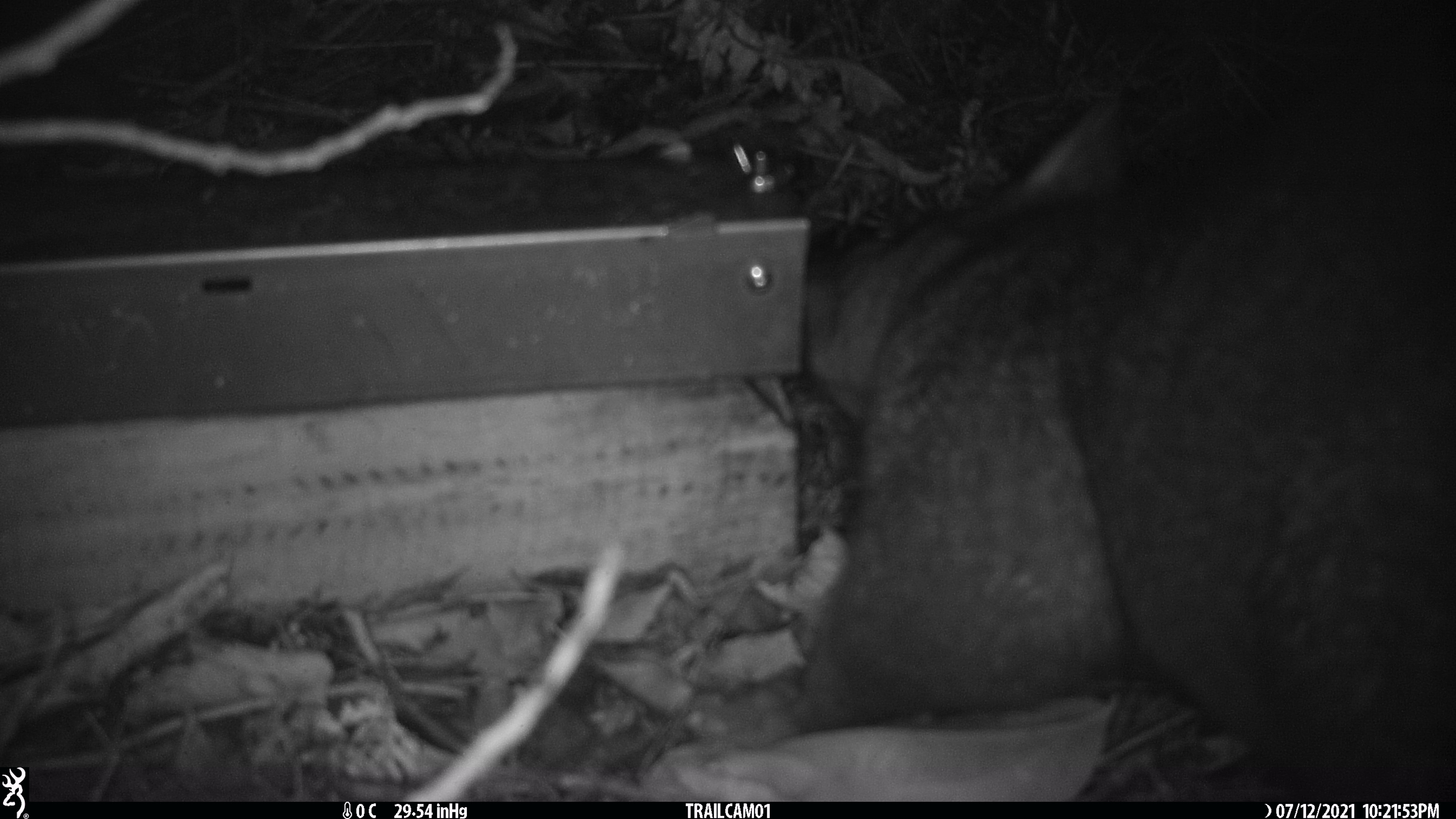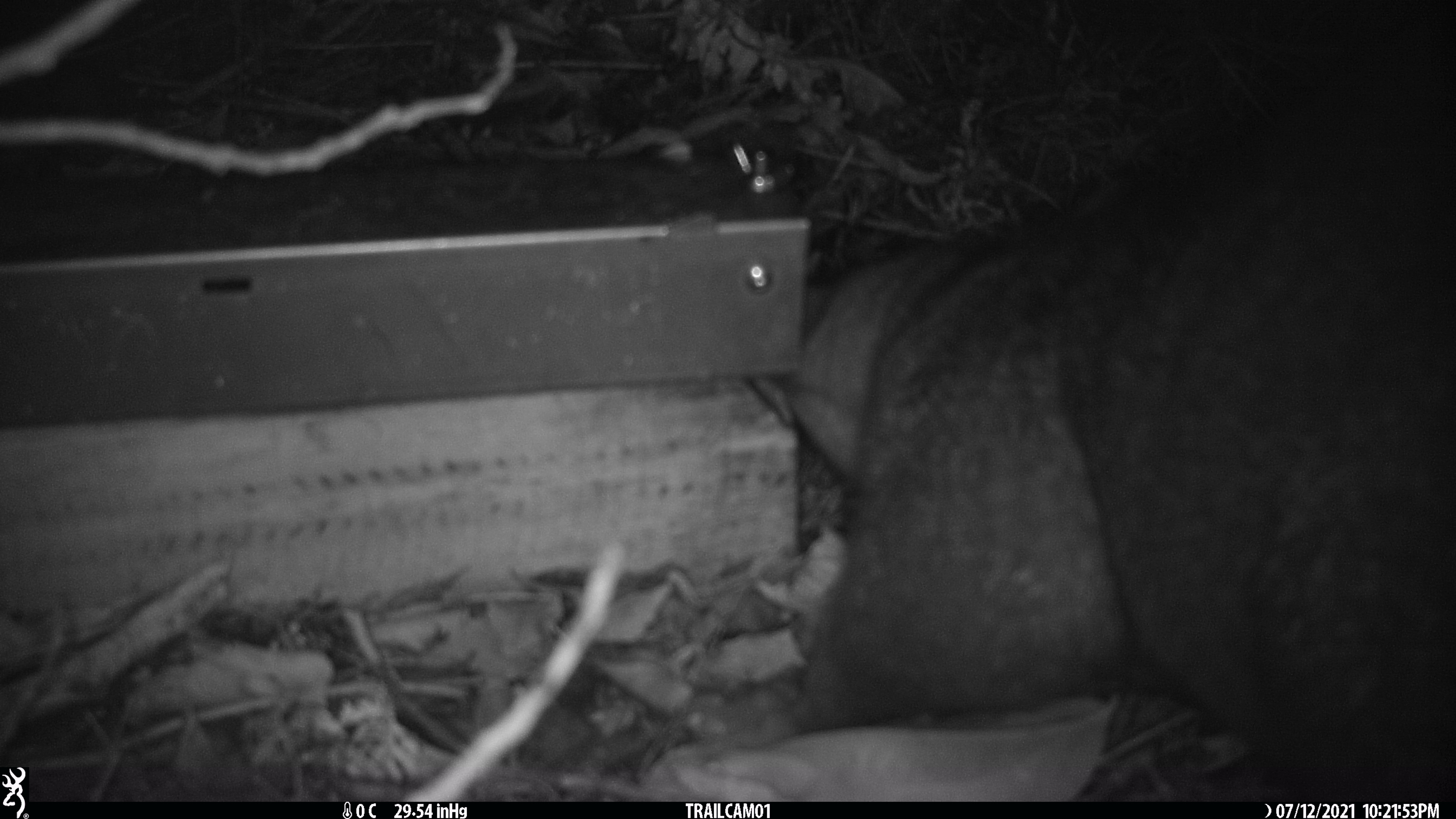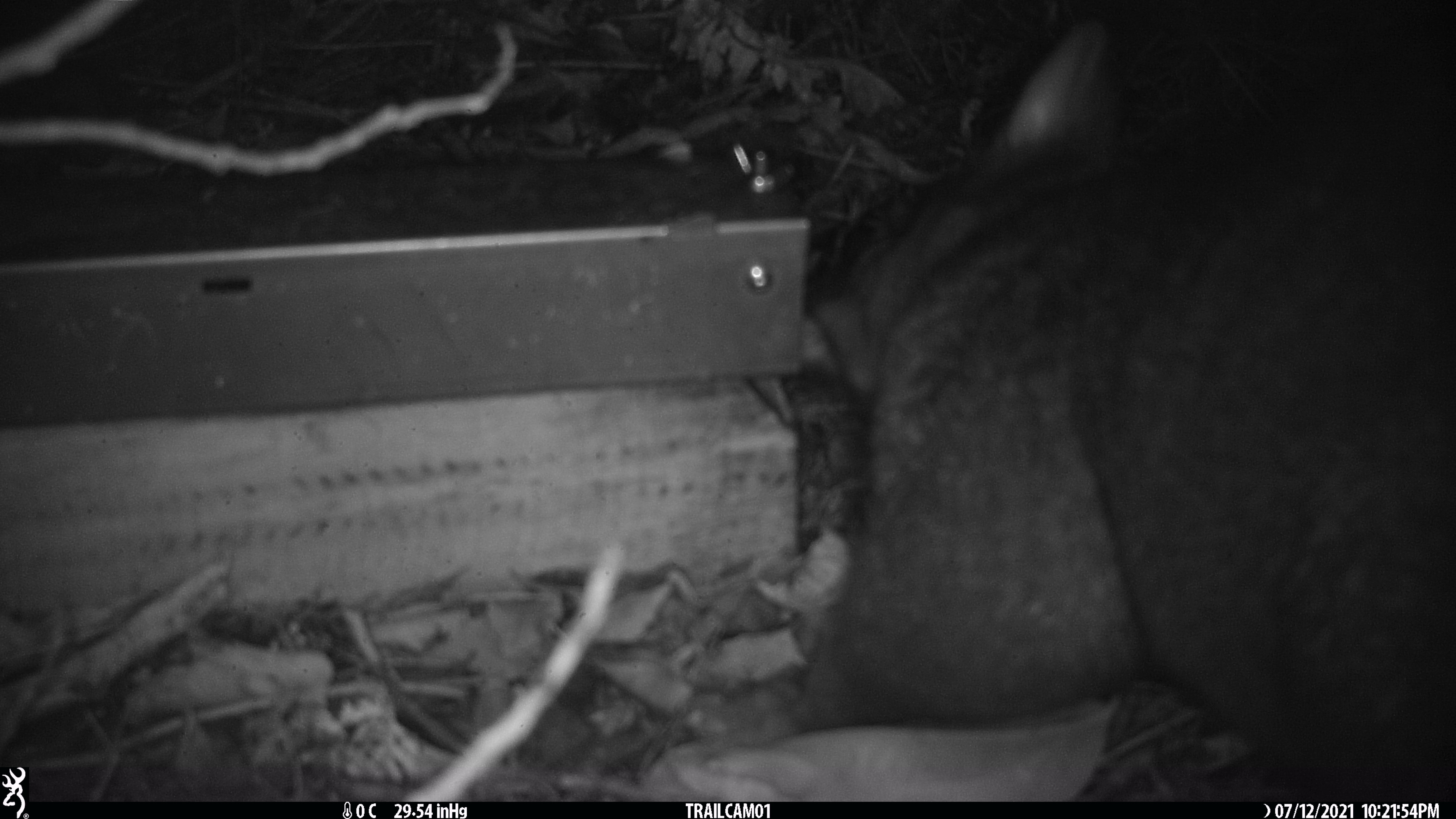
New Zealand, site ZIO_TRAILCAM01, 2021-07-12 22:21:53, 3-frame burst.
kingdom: Animalia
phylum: Chordata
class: Mammalia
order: Diprotodontia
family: Phalangeridae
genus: Trichosurus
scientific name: Trichosurus vulpecula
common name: common brushtail possum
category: possum